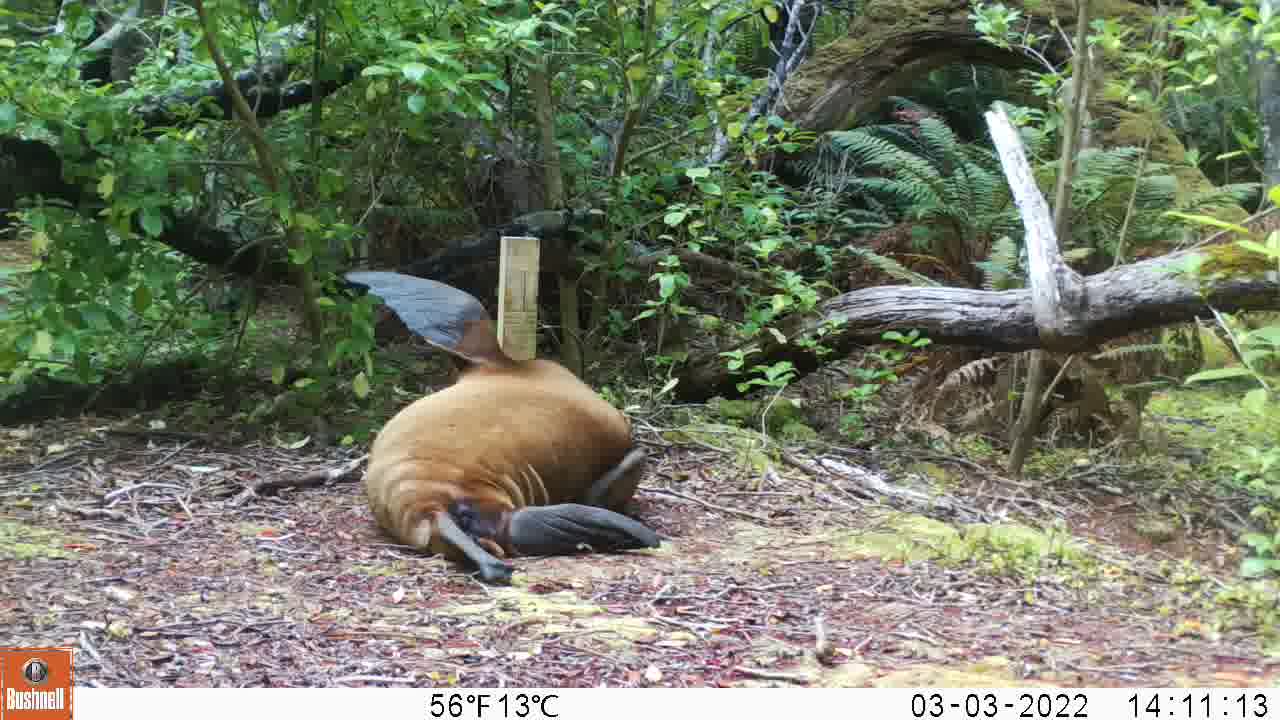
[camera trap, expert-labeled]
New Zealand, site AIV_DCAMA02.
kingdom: Animalia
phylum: Chordata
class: Mammalia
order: Carnivora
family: Otariidae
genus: Phocarctos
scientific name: Phocarctos hookeri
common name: new zealand sea lion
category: sealion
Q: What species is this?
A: Sealion (new zealand sea lion) (Phocarctos hookeri).